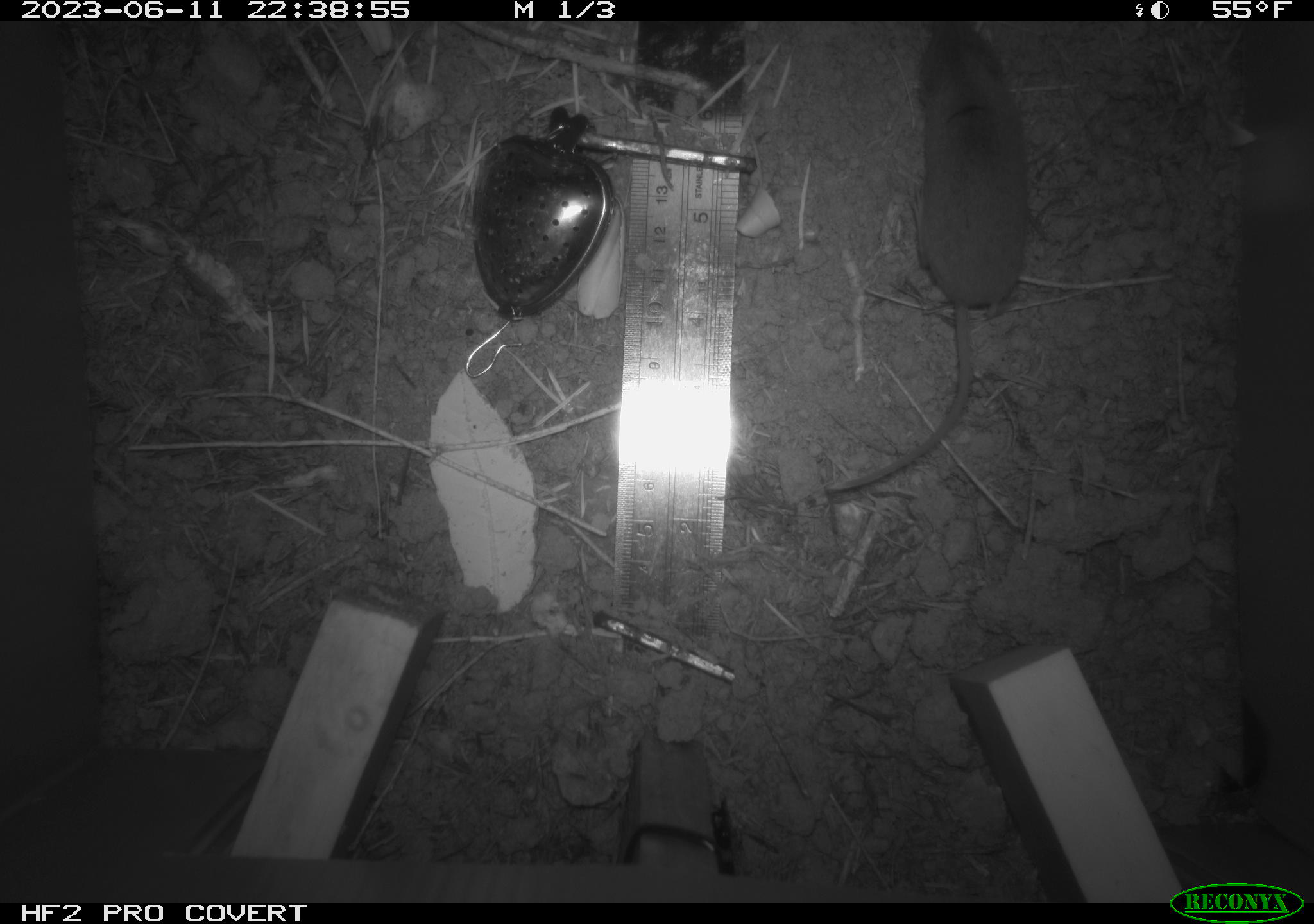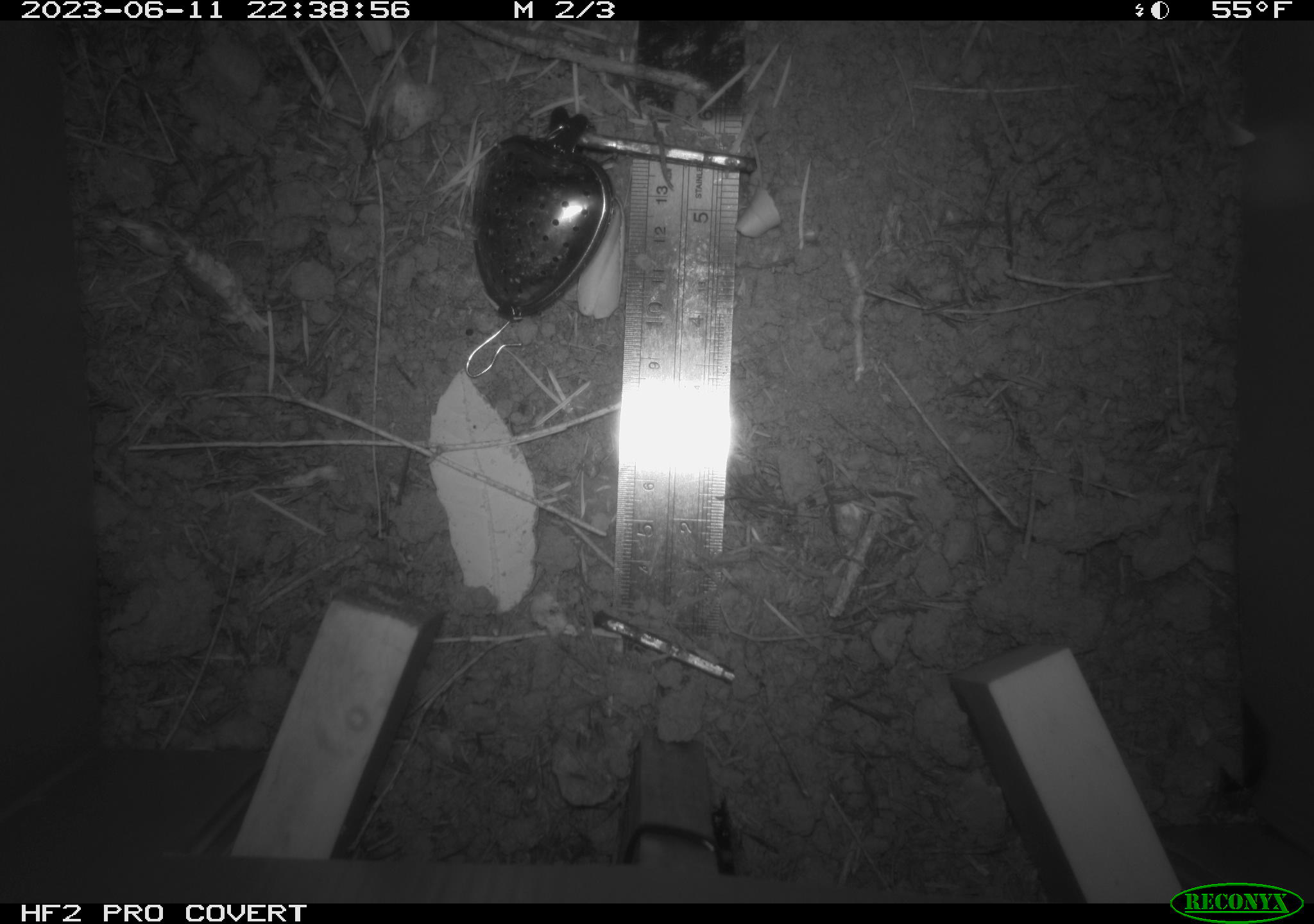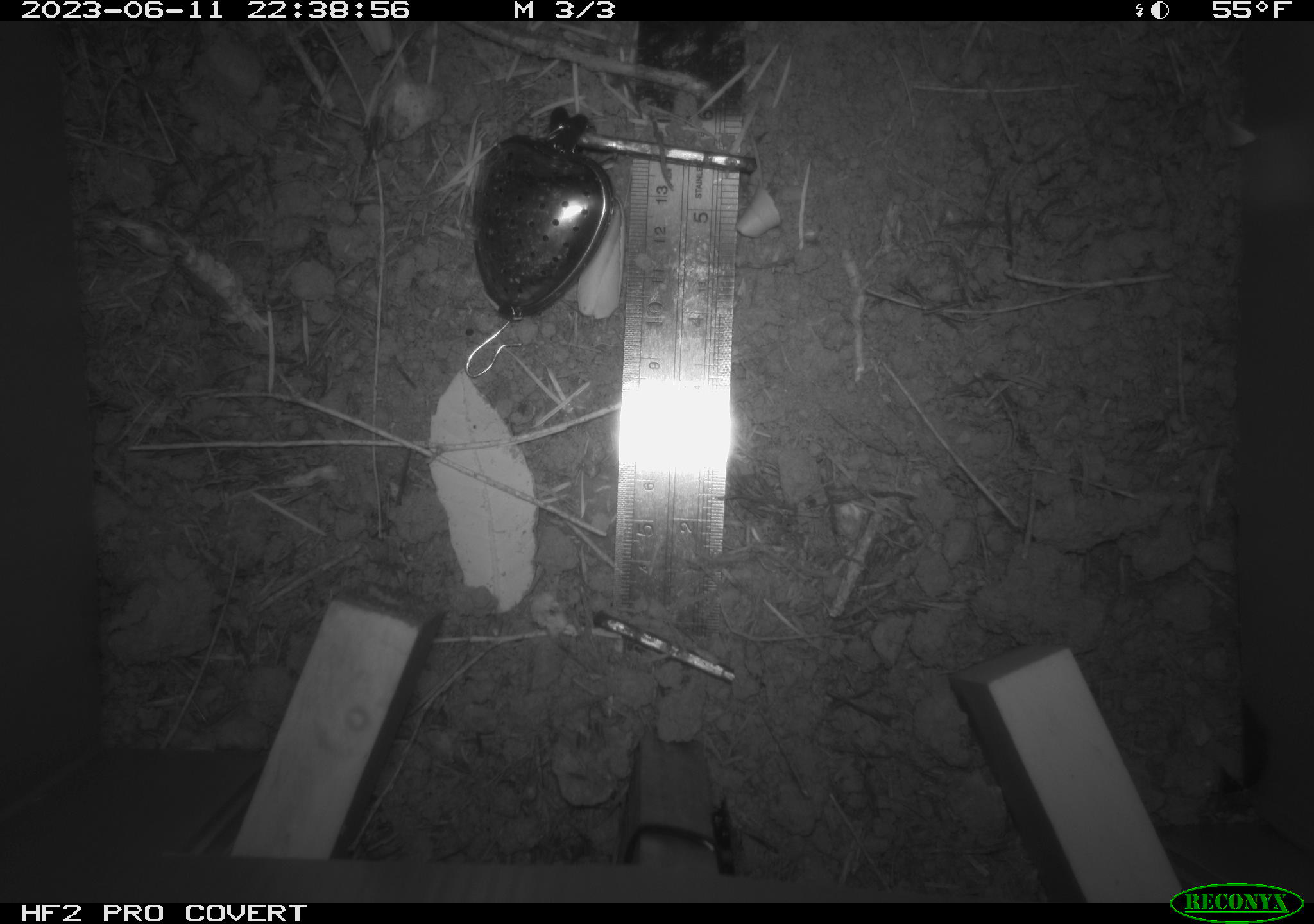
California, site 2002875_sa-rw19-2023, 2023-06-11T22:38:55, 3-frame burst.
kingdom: Animalia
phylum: Chordata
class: Mammalia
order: Eulipotyphla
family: Soricidae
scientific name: Soricidae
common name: shrews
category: soricidae family